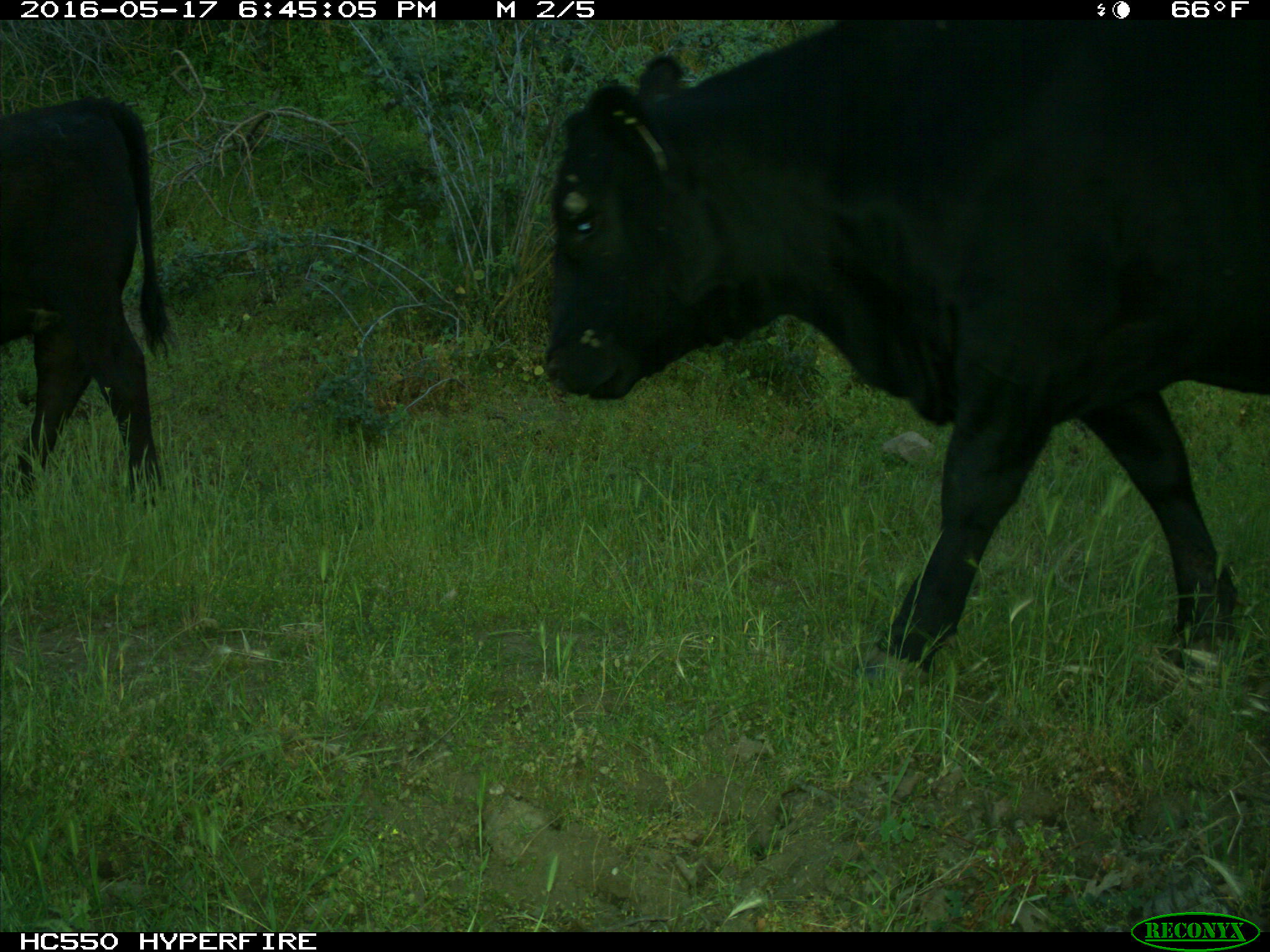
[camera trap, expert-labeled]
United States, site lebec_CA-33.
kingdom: Animalia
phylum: Chordata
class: Mammalia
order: Artiodactyla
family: Bovidae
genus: Bos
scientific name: Bos taurus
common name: domestic cow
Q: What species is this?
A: Bos taurus (domestic cow).